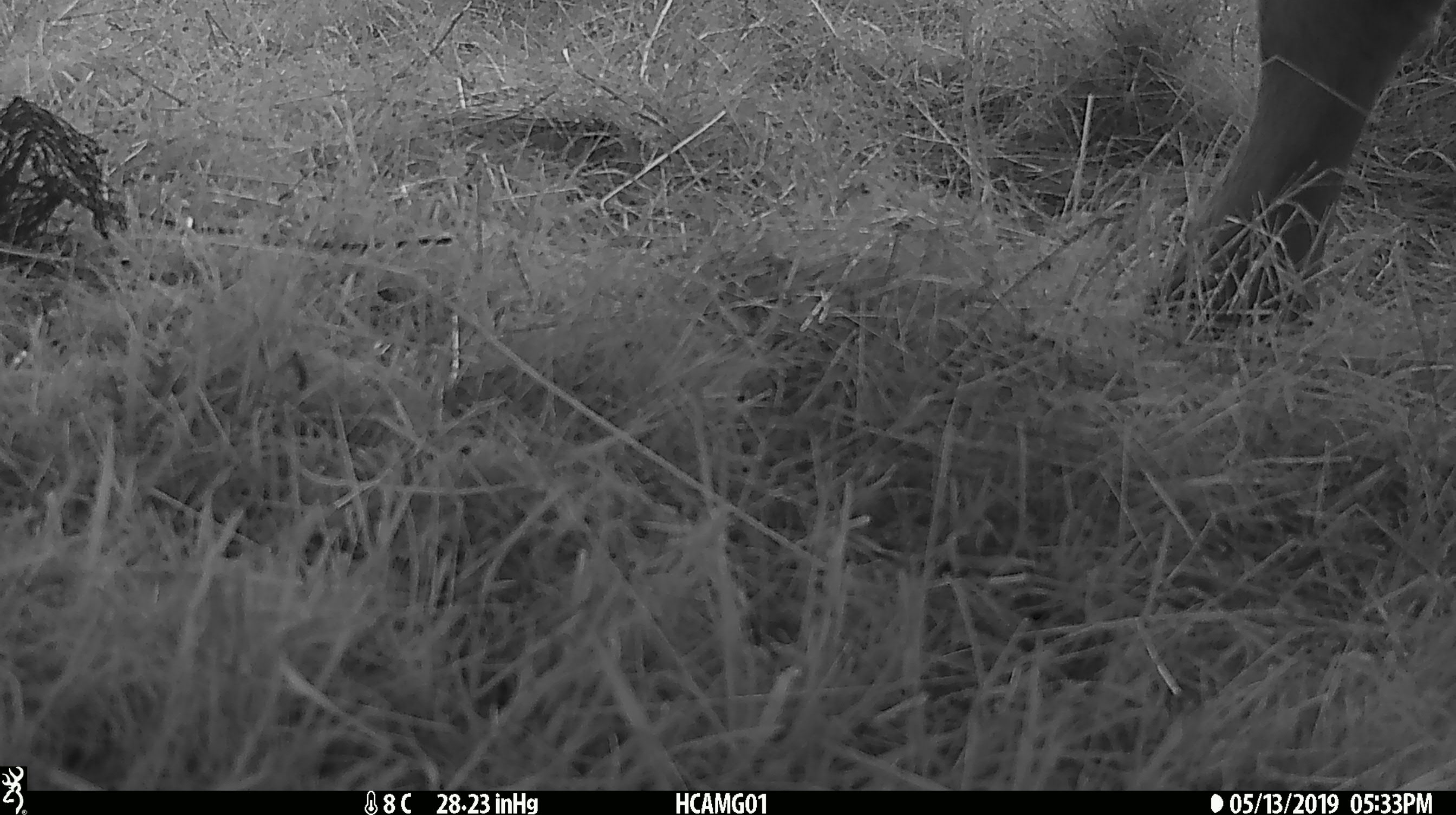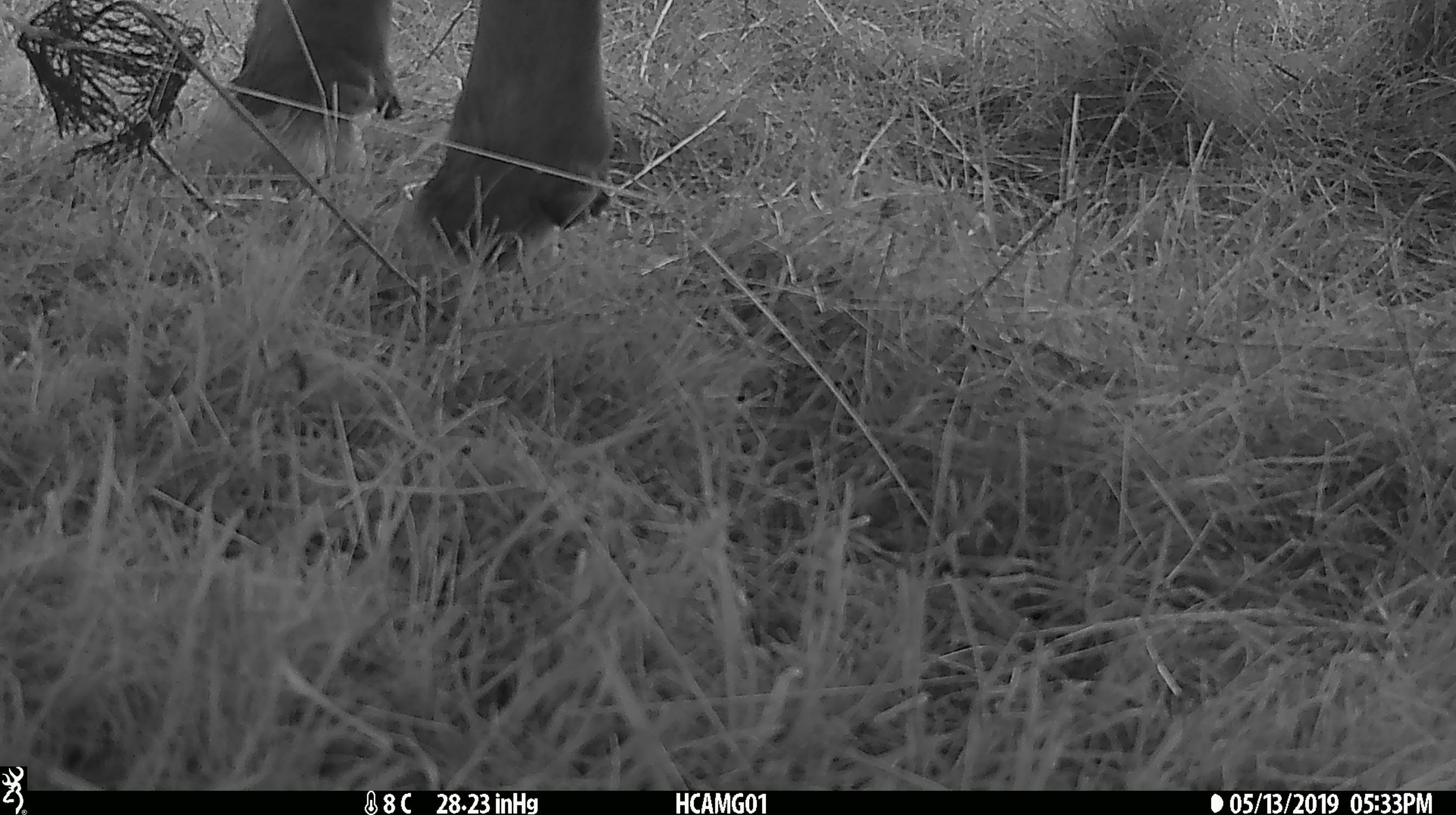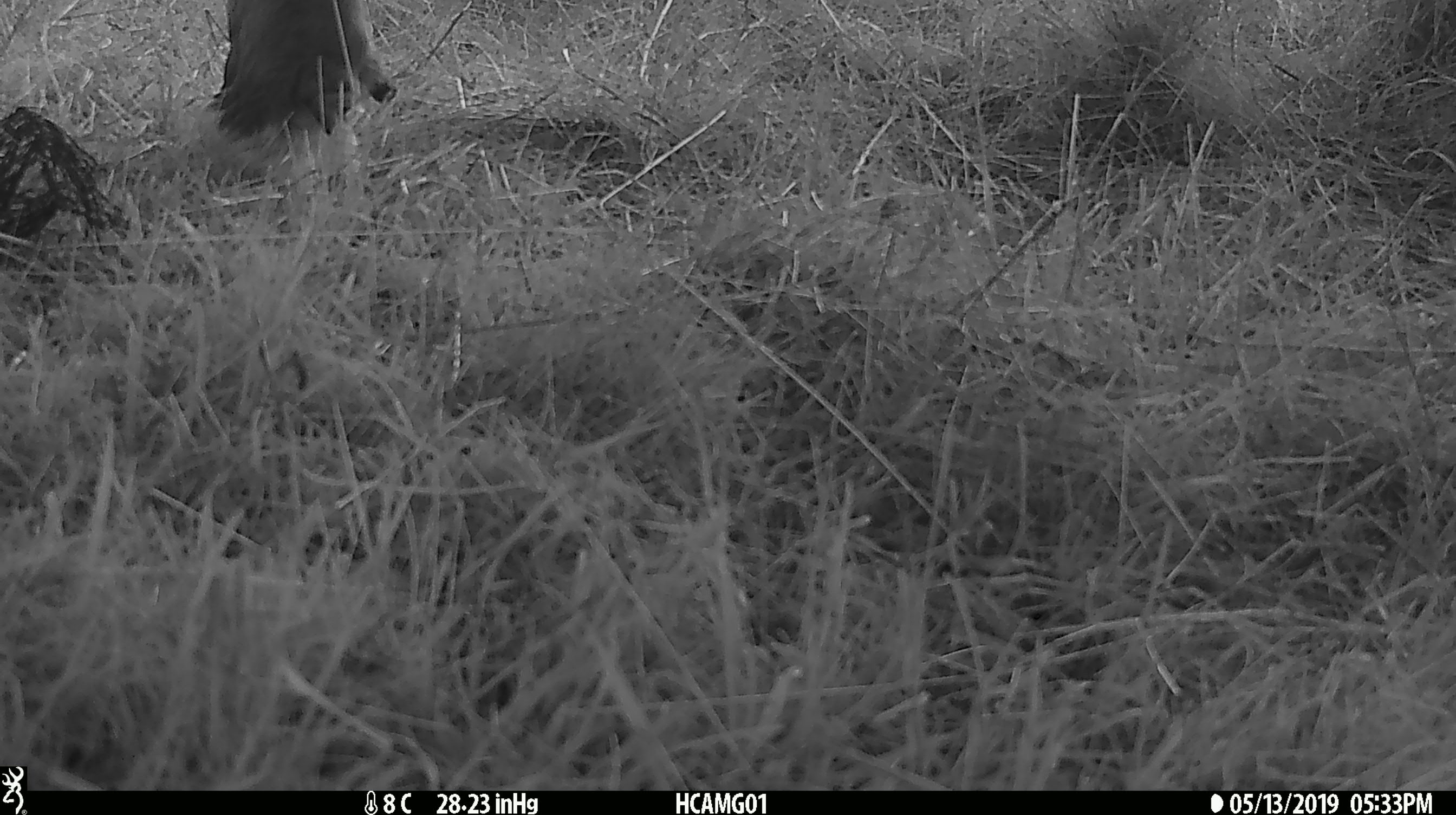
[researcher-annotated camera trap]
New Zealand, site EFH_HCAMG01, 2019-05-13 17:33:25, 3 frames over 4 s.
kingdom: Animalia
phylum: Chordata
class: Mammalia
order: Artiodactyla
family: Bovidae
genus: Bos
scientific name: Bos taurus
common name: domestic cow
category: cow